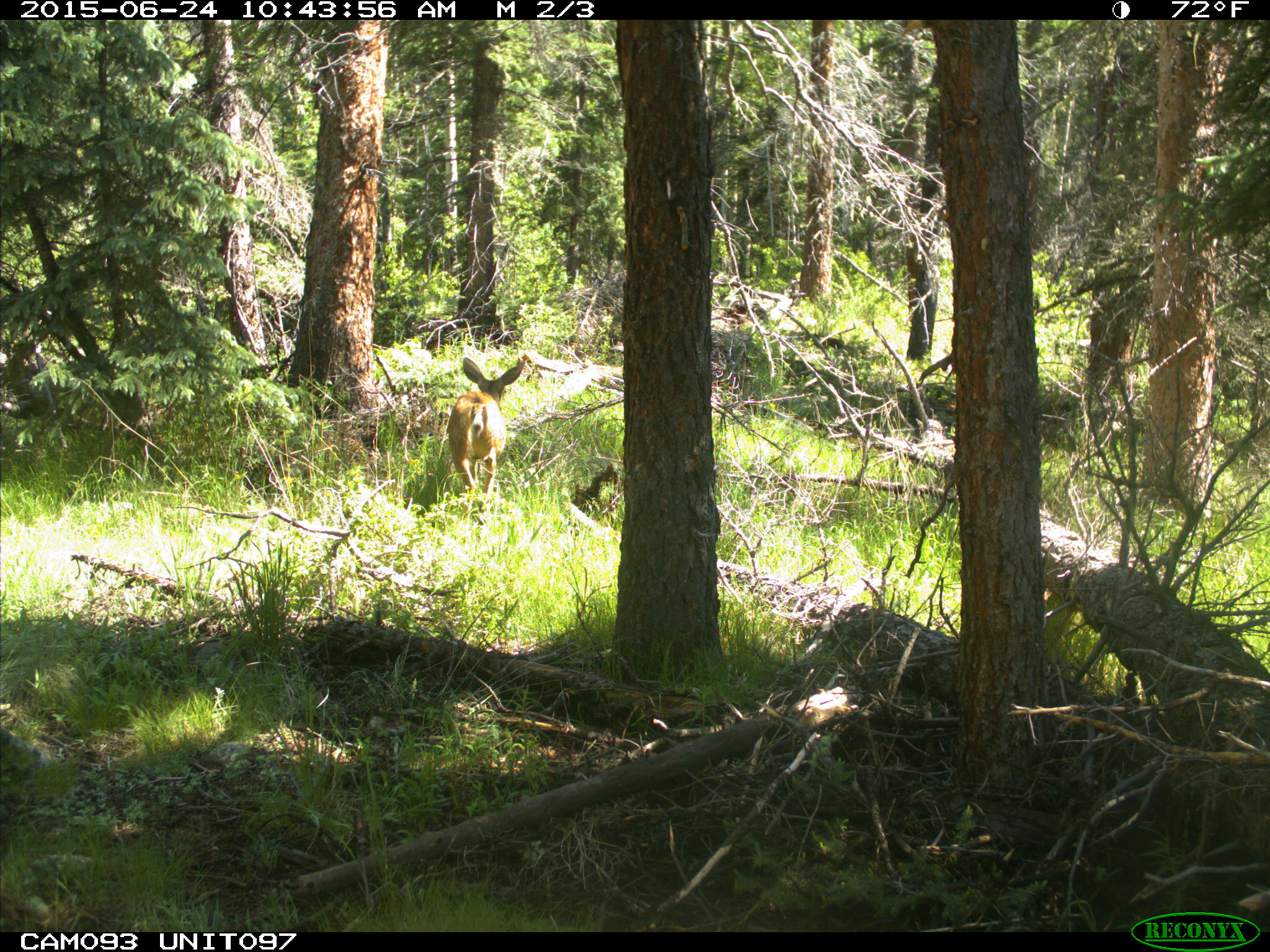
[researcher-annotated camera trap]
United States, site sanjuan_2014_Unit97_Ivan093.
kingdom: Animalia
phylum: Chordata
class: Mammalia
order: Artiodactyla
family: Cervidae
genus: Odocoileus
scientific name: Odocoileus hemionus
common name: mule deer